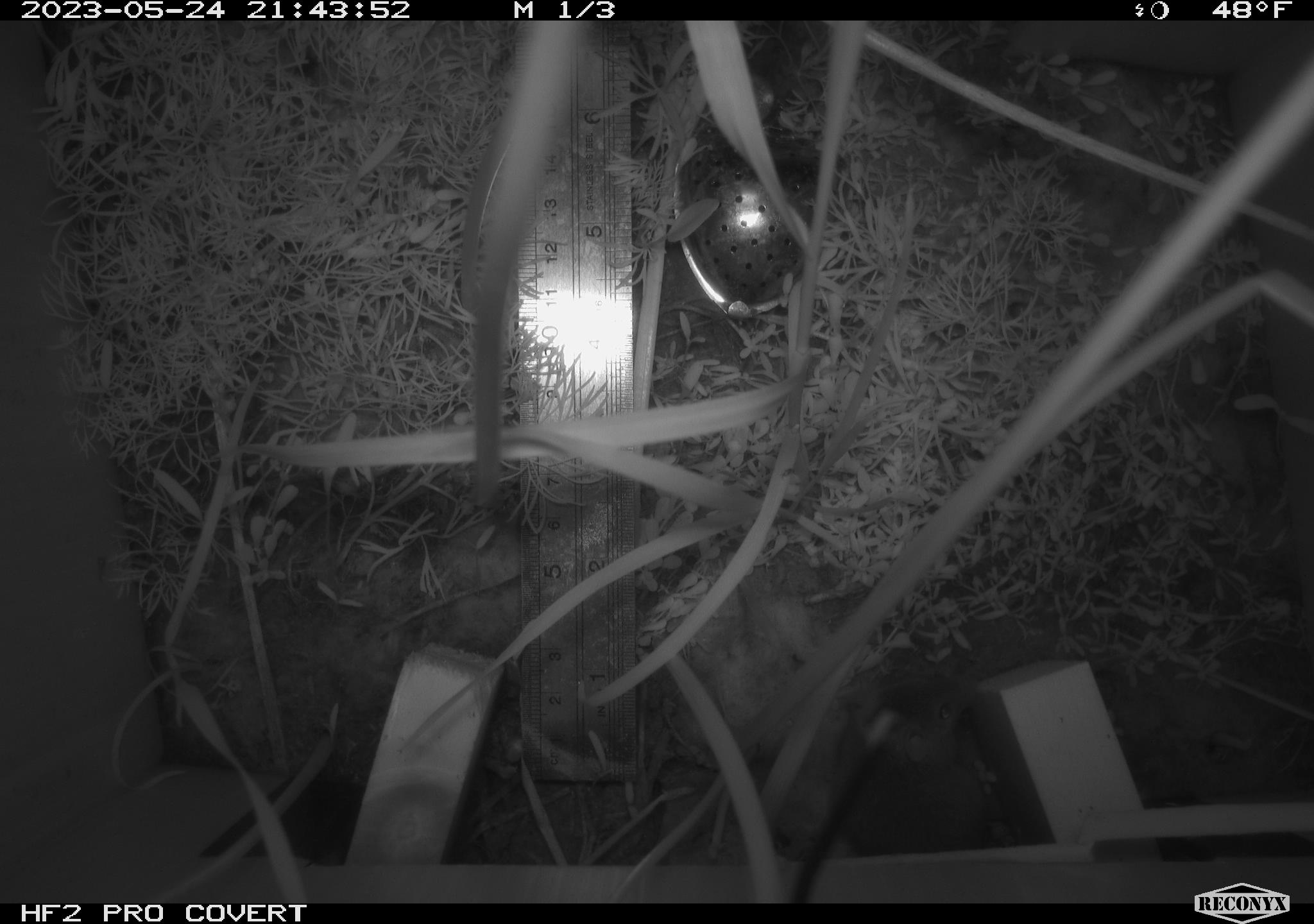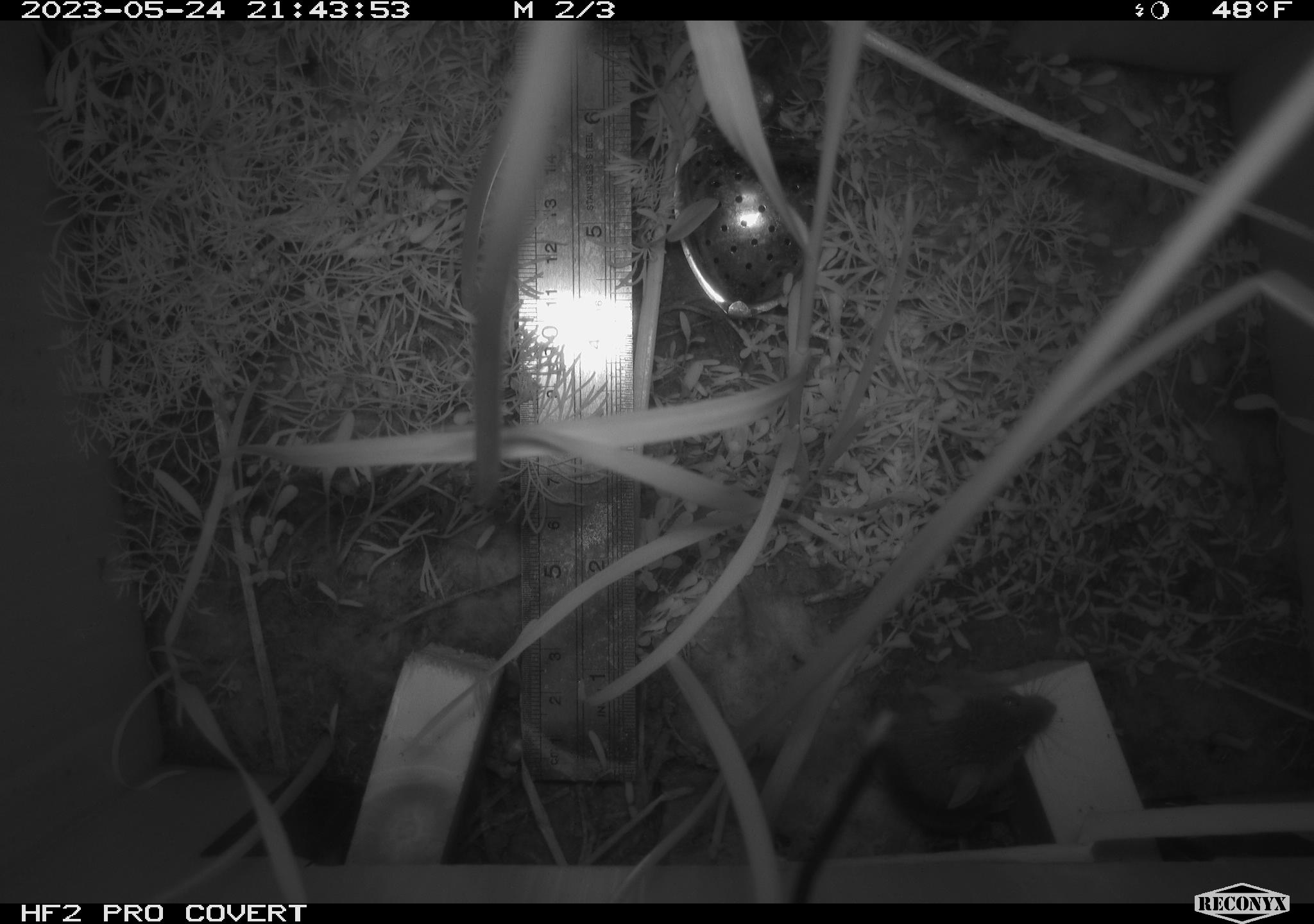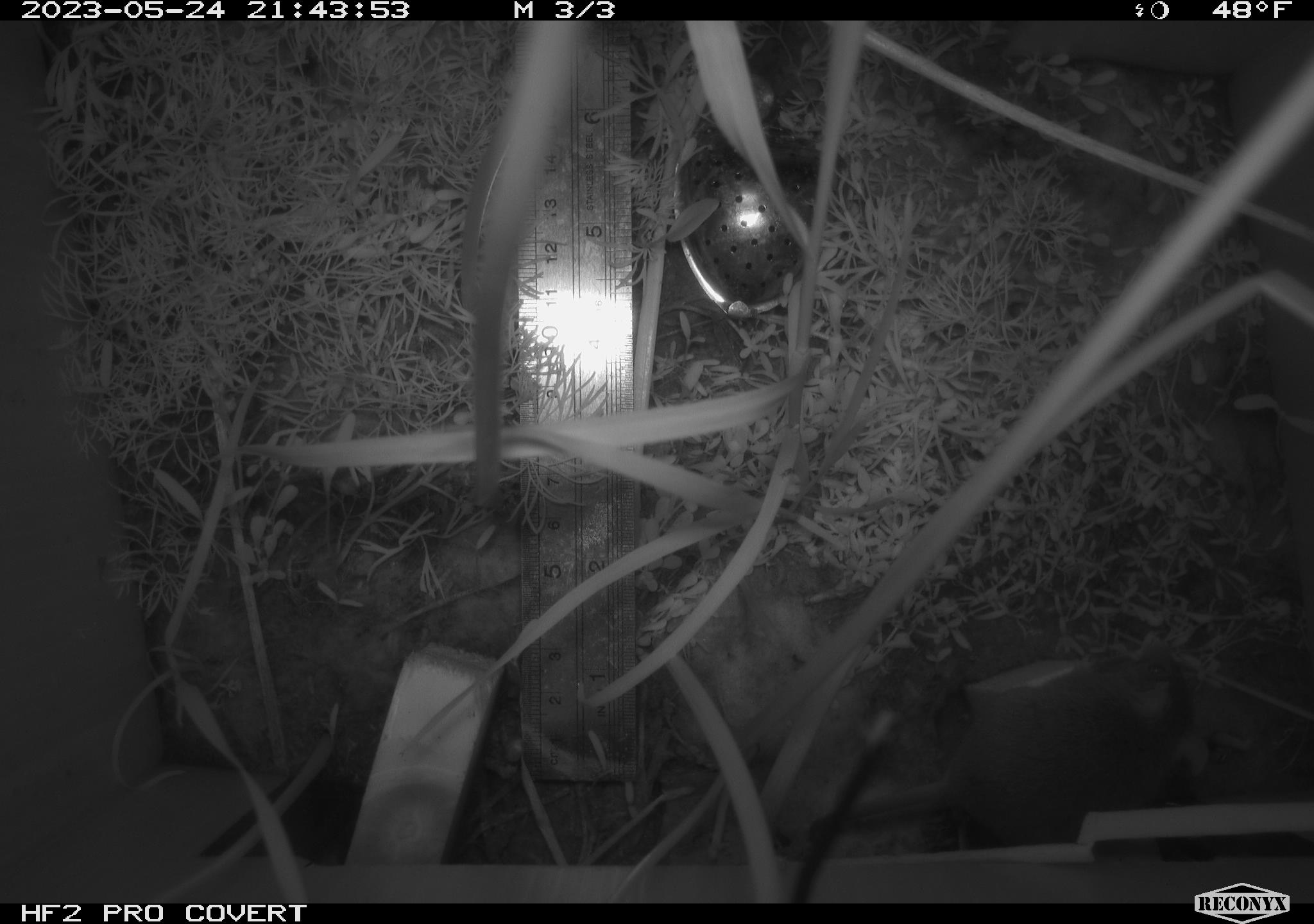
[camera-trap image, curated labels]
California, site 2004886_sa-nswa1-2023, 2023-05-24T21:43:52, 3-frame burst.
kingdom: Animalia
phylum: Chordata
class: Mammalia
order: Rodentia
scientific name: Rodentia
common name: mouse species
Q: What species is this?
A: Mouse species (Rodentia).